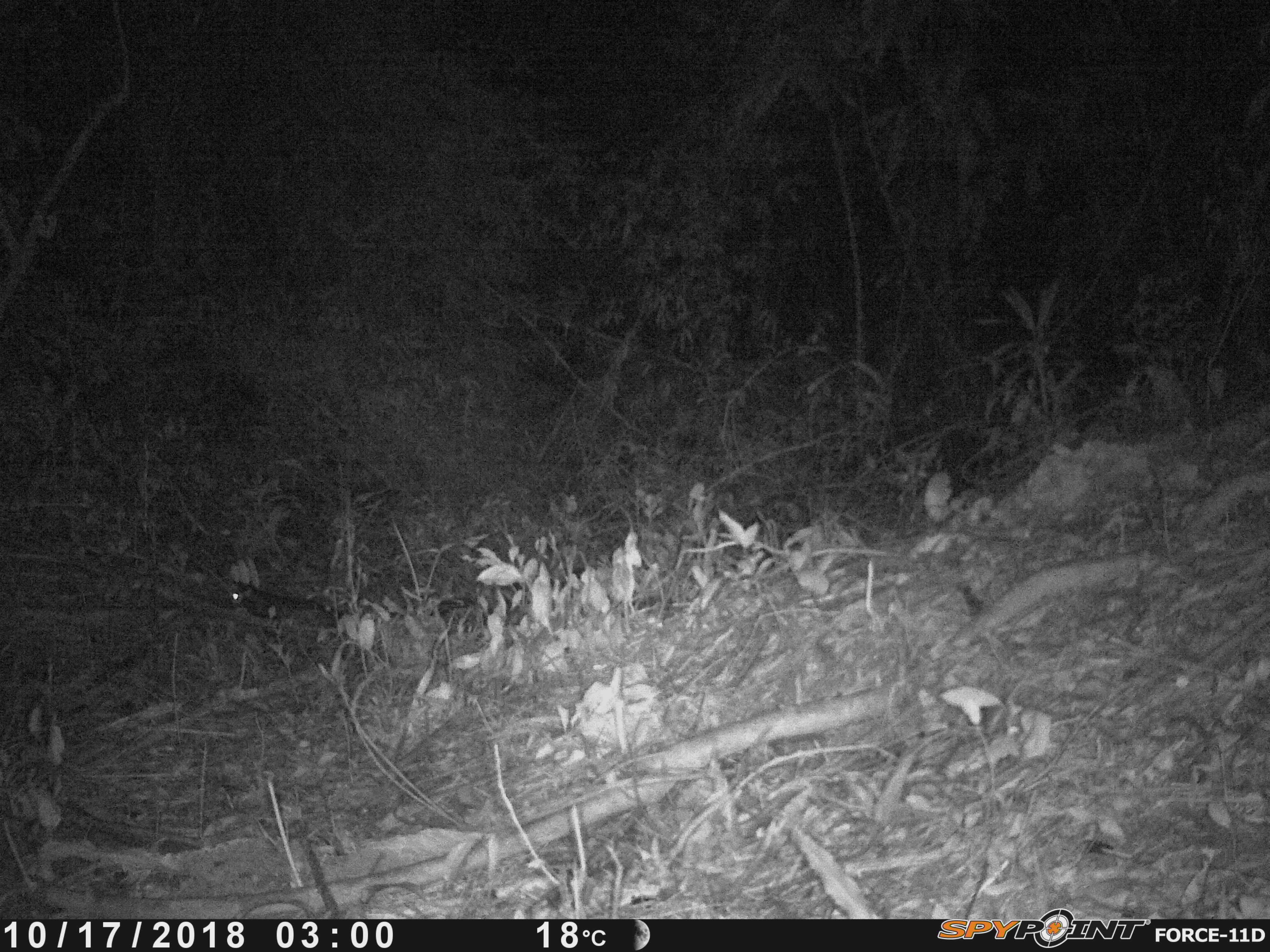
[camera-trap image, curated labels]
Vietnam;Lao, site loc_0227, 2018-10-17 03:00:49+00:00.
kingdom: Animalia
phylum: Chordata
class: Mammalia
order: Carnivora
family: Viverridae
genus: Paradoxurus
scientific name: Paradoxurus hermaphroditus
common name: common palm civet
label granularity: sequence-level